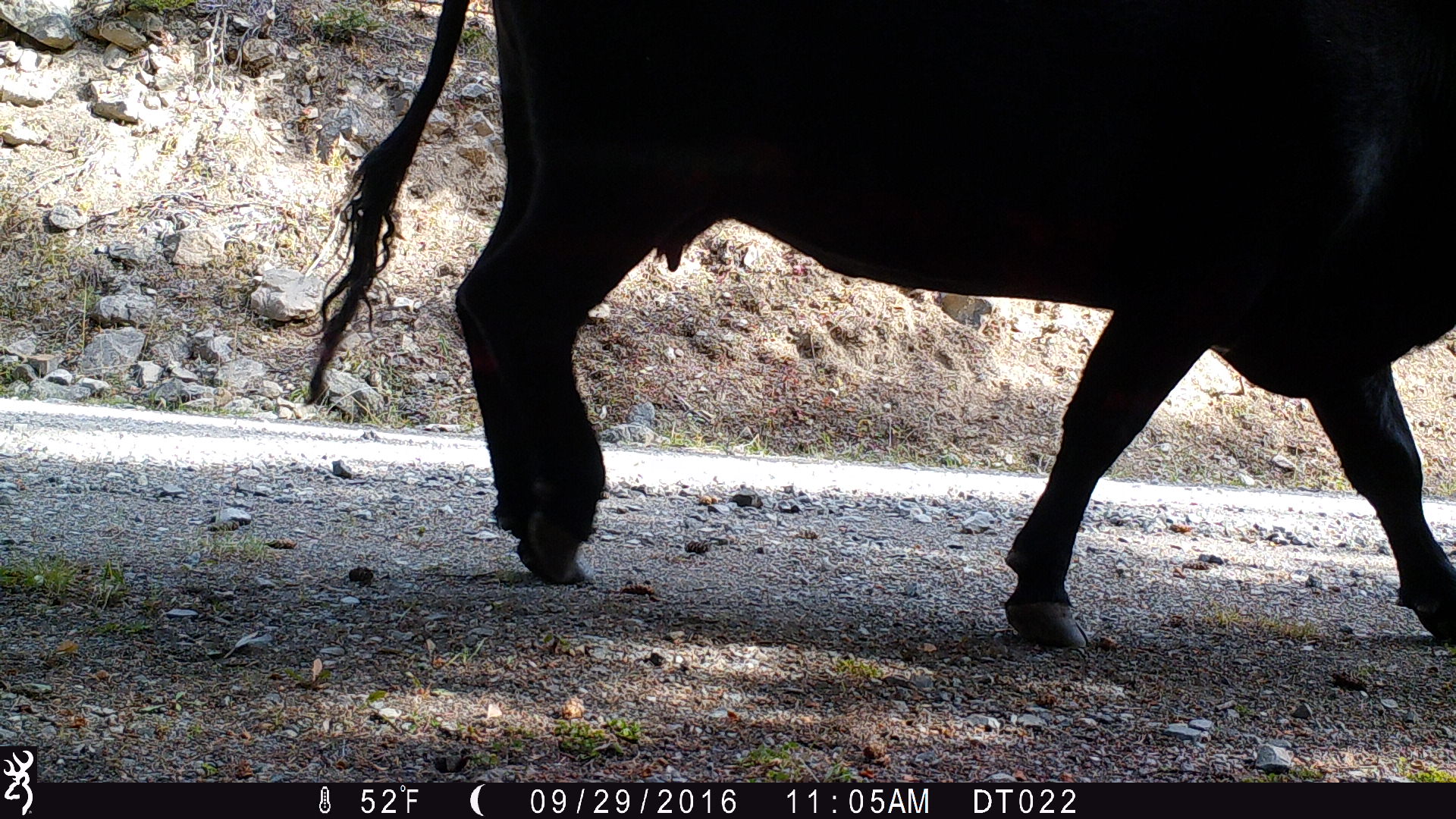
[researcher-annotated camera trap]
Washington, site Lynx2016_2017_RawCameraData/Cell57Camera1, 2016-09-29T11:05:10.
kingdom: Animalia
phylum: Chordata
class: Mammalia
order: Artiodactyla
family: Bovidae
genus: Bos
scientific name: Bos taurus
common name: domestic cattle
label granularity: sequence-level